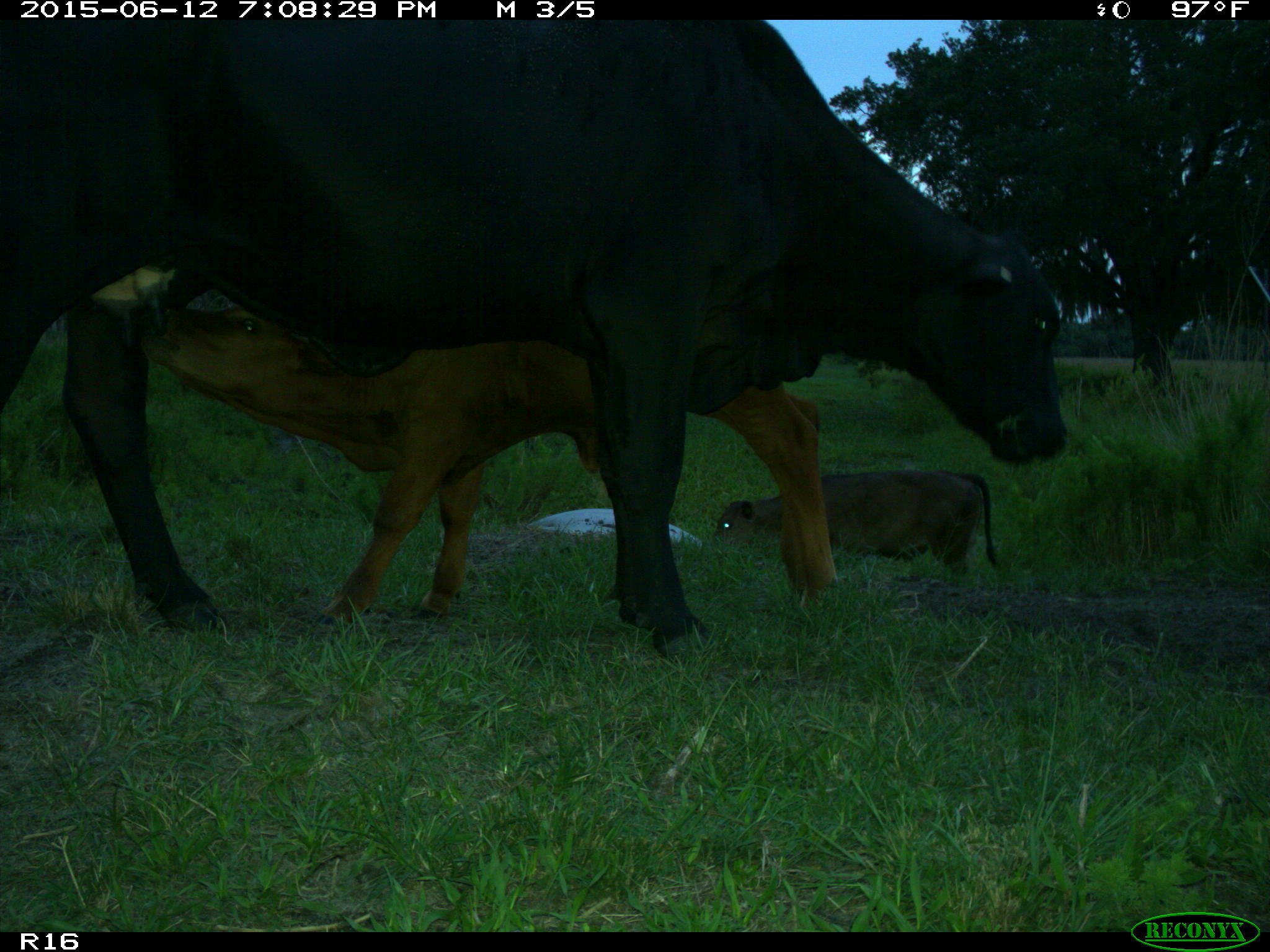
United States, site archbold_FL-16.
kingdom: Animalia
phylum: Chordata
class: Mammalia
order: Artiodactyla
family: Bovidae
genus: Bos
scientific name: Bos taurus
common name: domestic cow